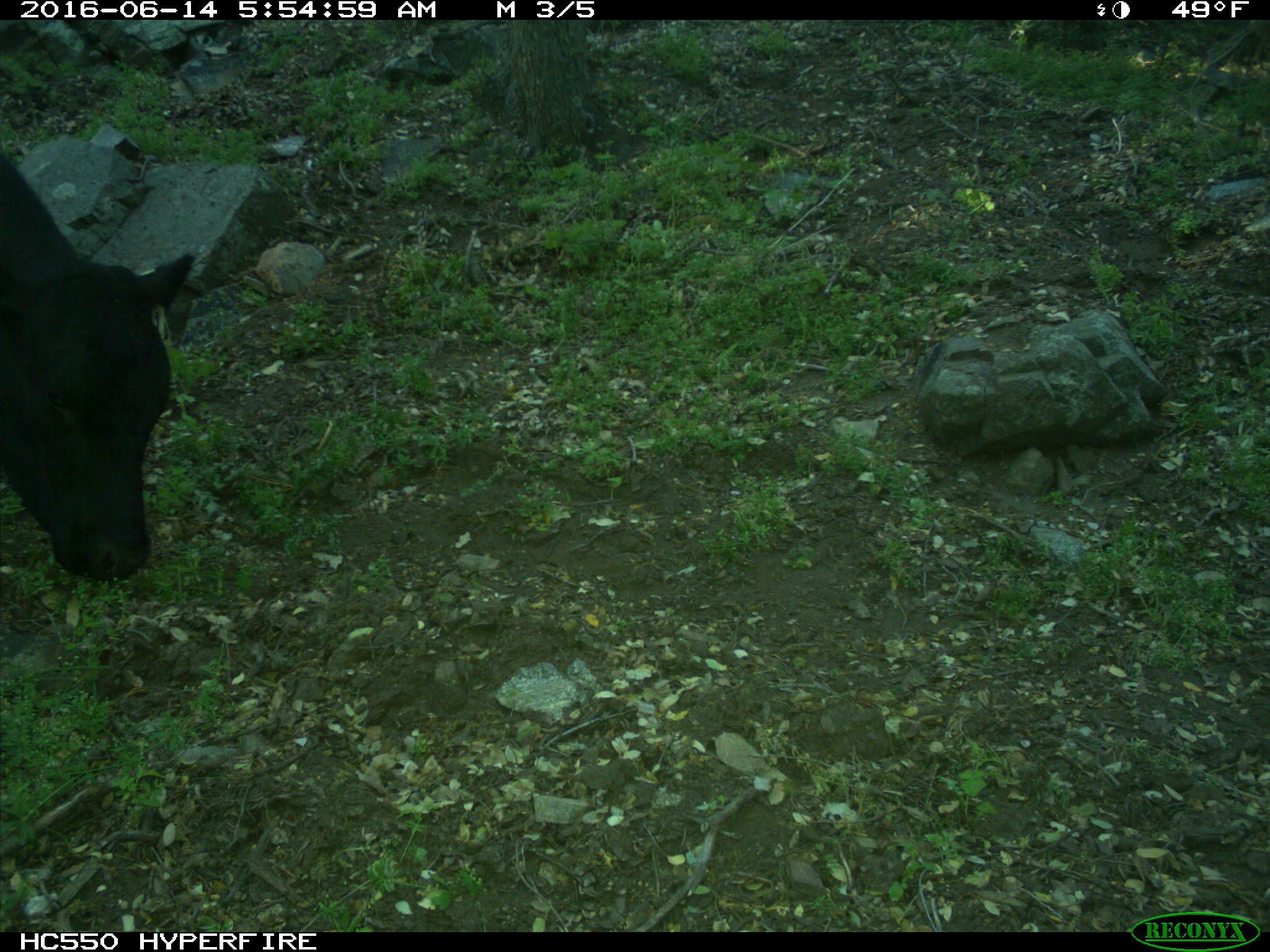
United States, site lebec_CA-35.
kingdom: Animalia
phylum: Chordata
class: Mammalia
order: Artiodactyla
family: Bovidae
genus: Bos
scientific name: Bos taurus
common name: domestic cow